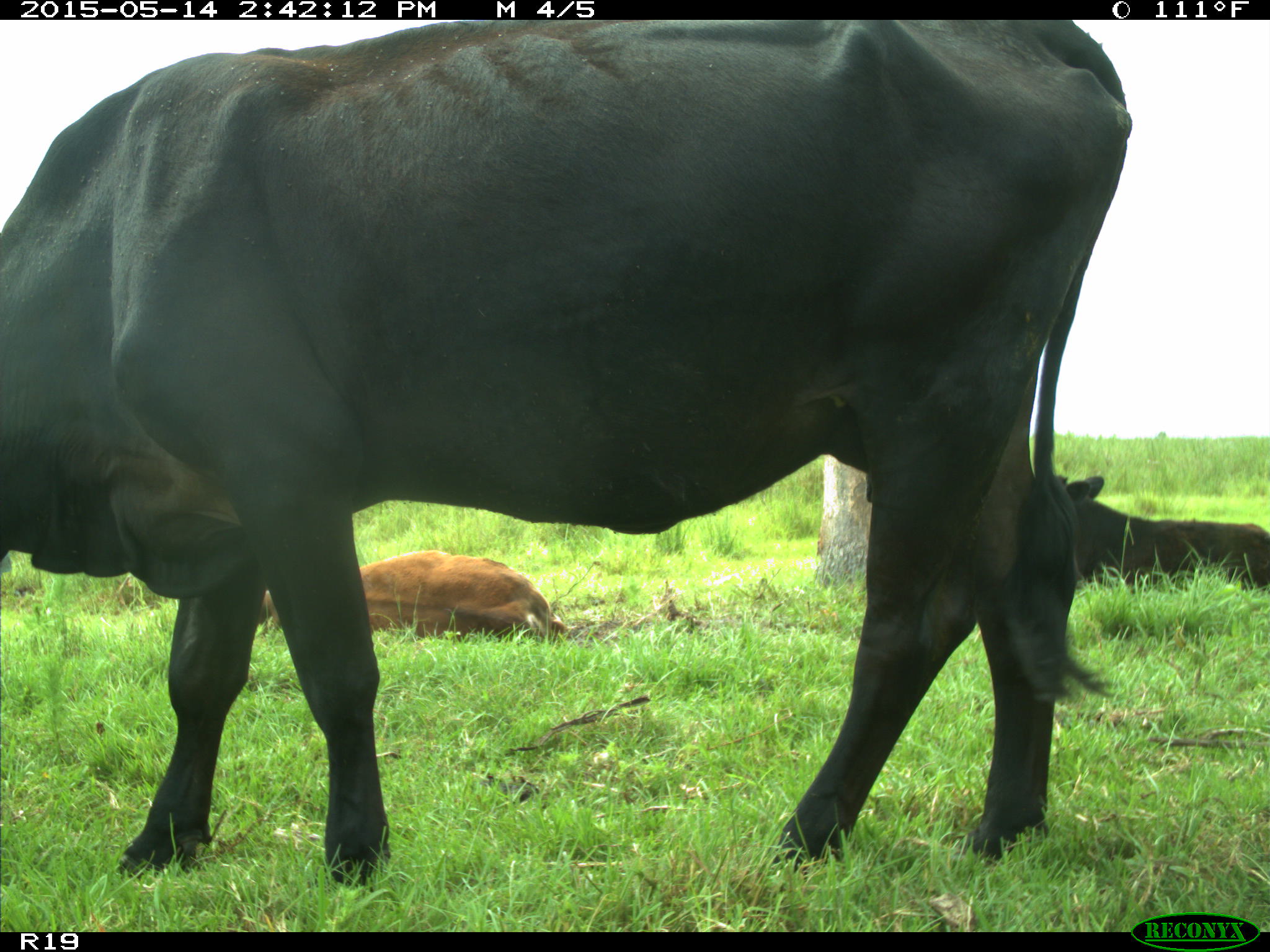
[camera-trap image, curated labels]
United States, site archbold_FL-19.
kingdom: Animalia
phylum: Chordata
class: Mammalia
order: Artiodactyla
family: Bovidae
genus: Bos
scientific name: Bos taurus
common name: domestic cow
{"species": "Bos taurus (domestic cow)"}